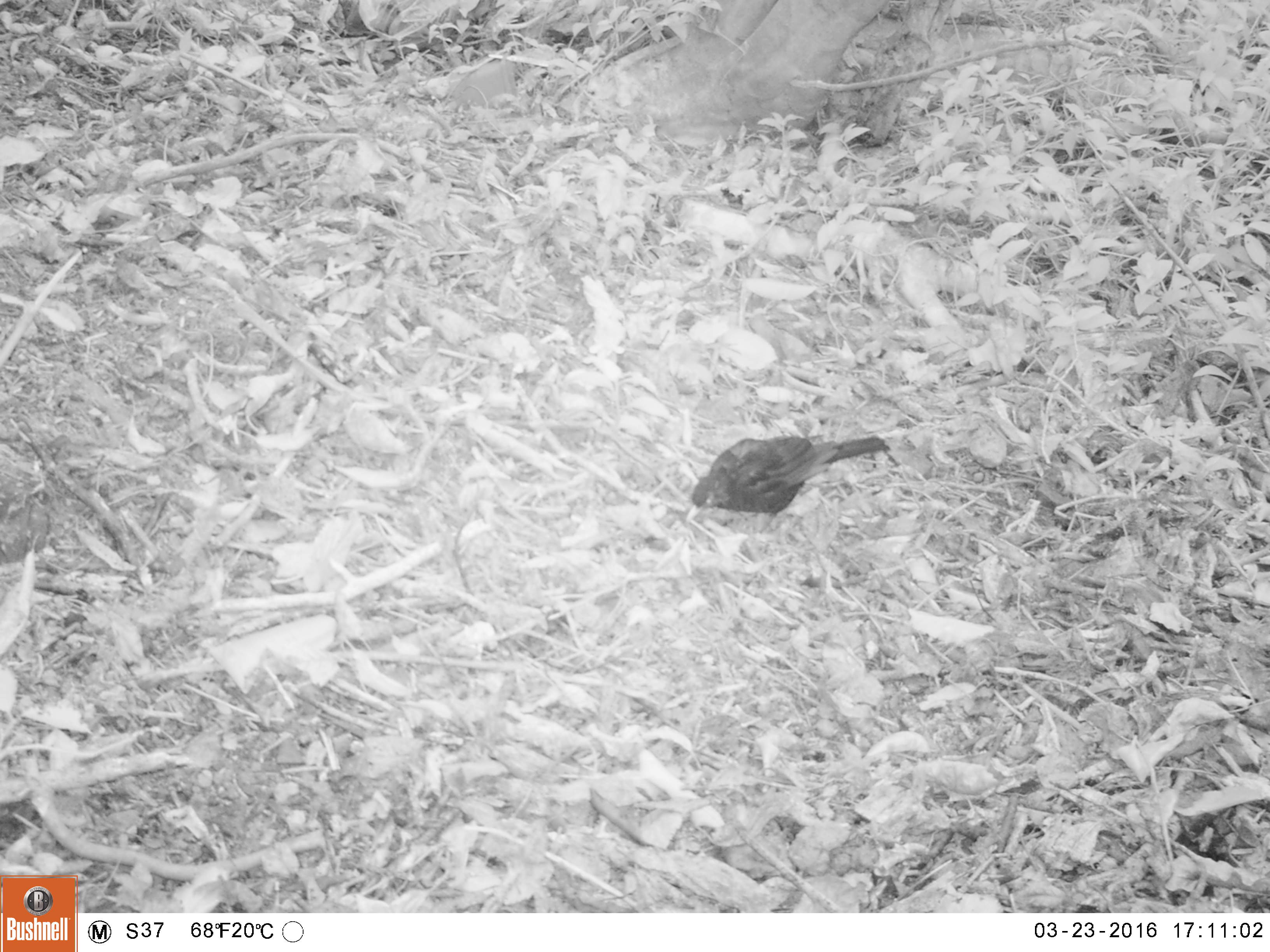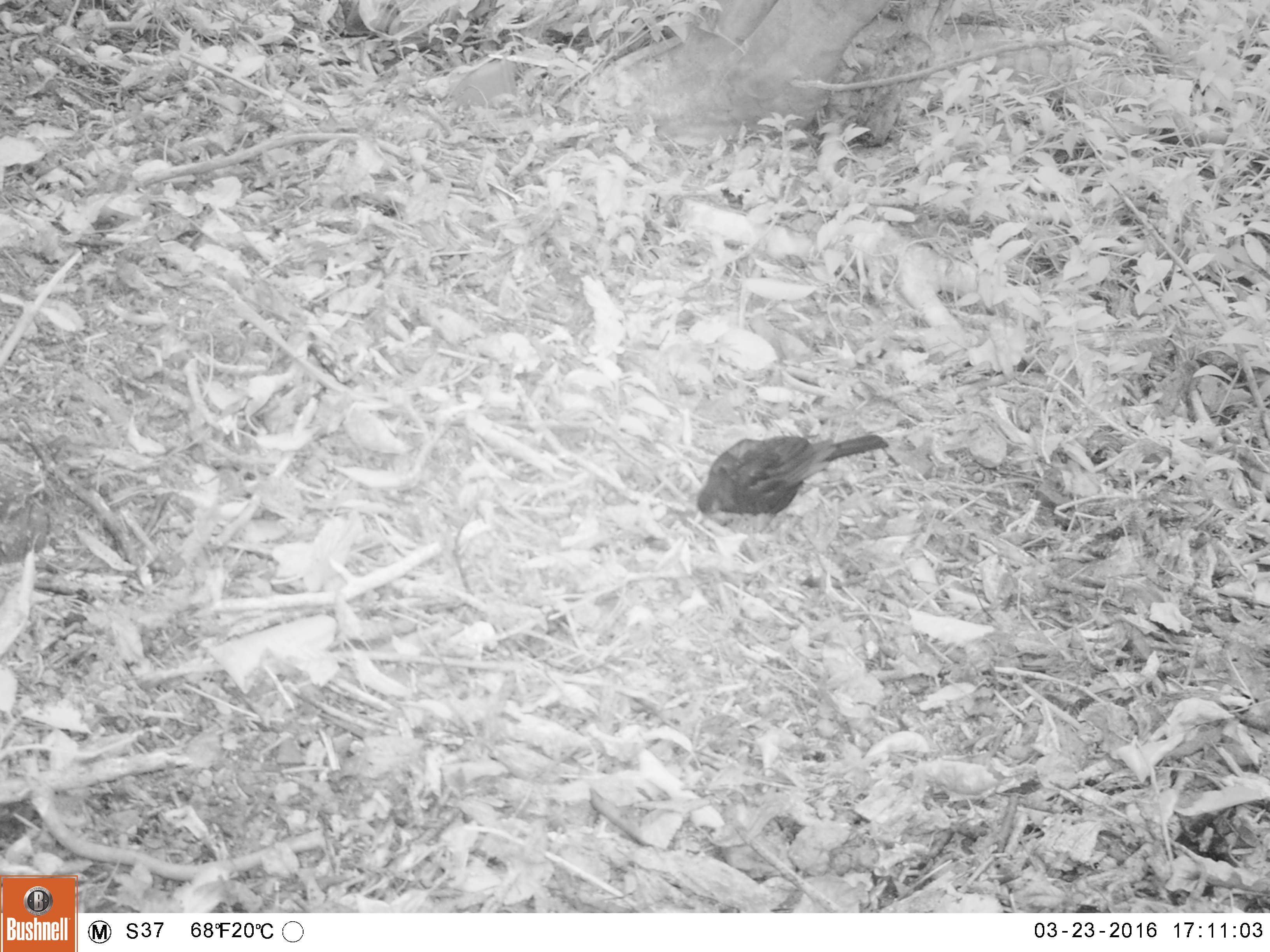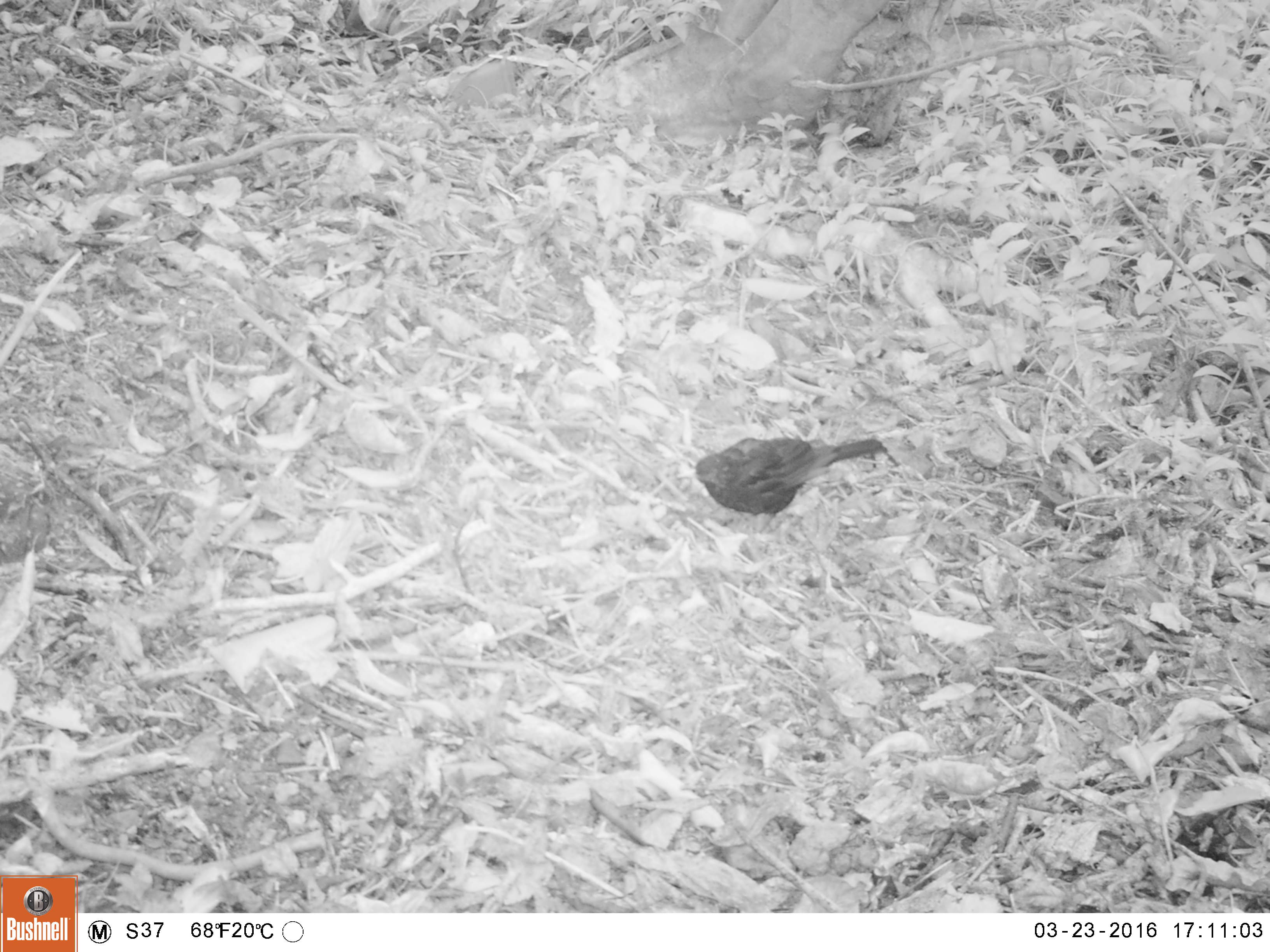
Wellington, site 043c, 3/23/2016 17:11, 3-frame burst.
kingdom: Animalia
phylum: Chordata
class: Aves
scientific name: Aves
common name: bird